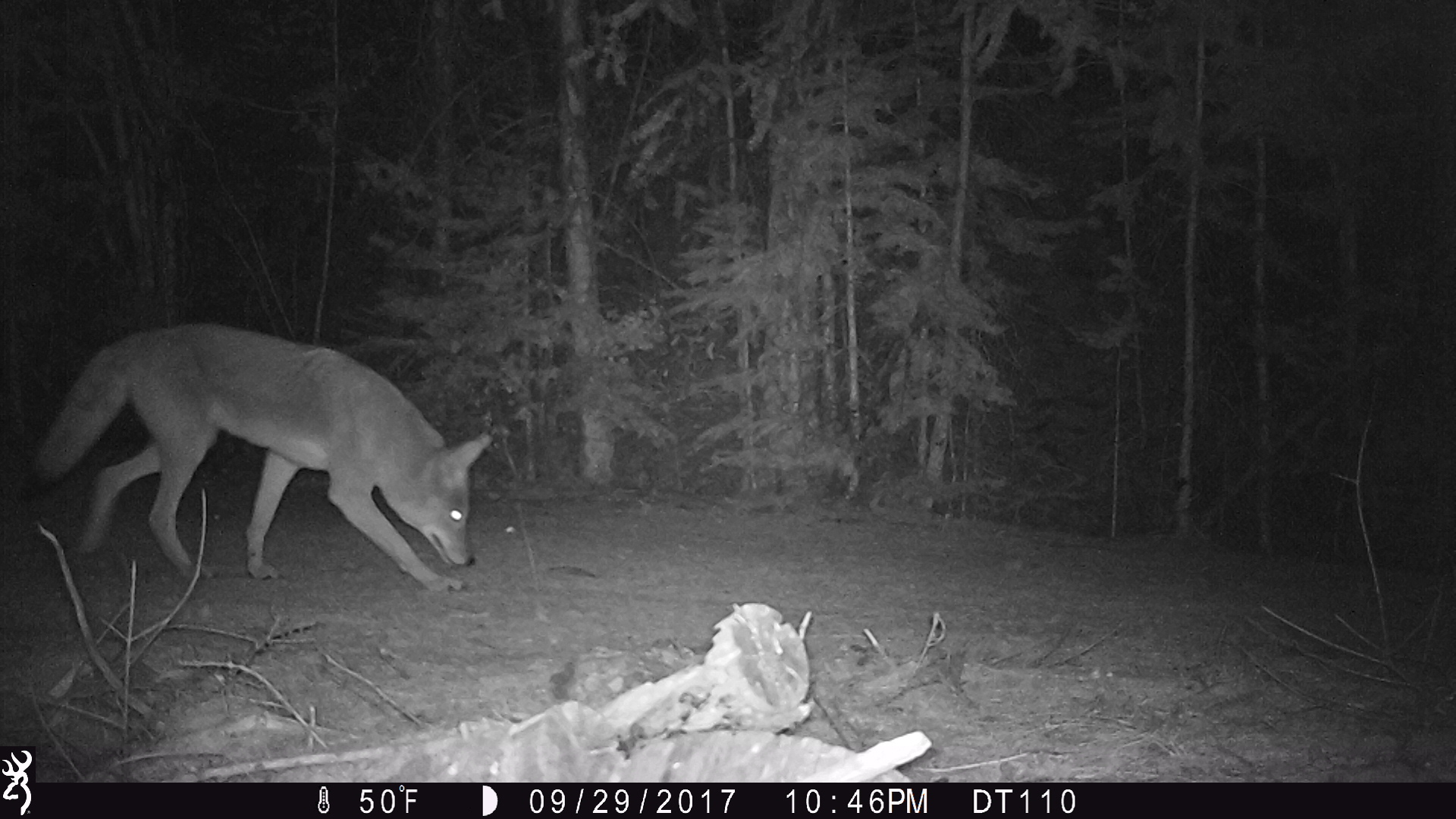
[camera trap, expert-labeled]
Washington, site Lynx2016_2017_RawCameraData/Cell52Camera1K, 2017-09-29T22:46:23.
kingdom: Animalia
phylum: Chordata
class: Mammalia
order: Carnivora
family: Canidae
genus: Canis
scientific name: Canis latrans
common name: coyote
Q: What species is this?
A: Canis latrans (coyote).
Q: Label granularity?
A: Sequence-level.